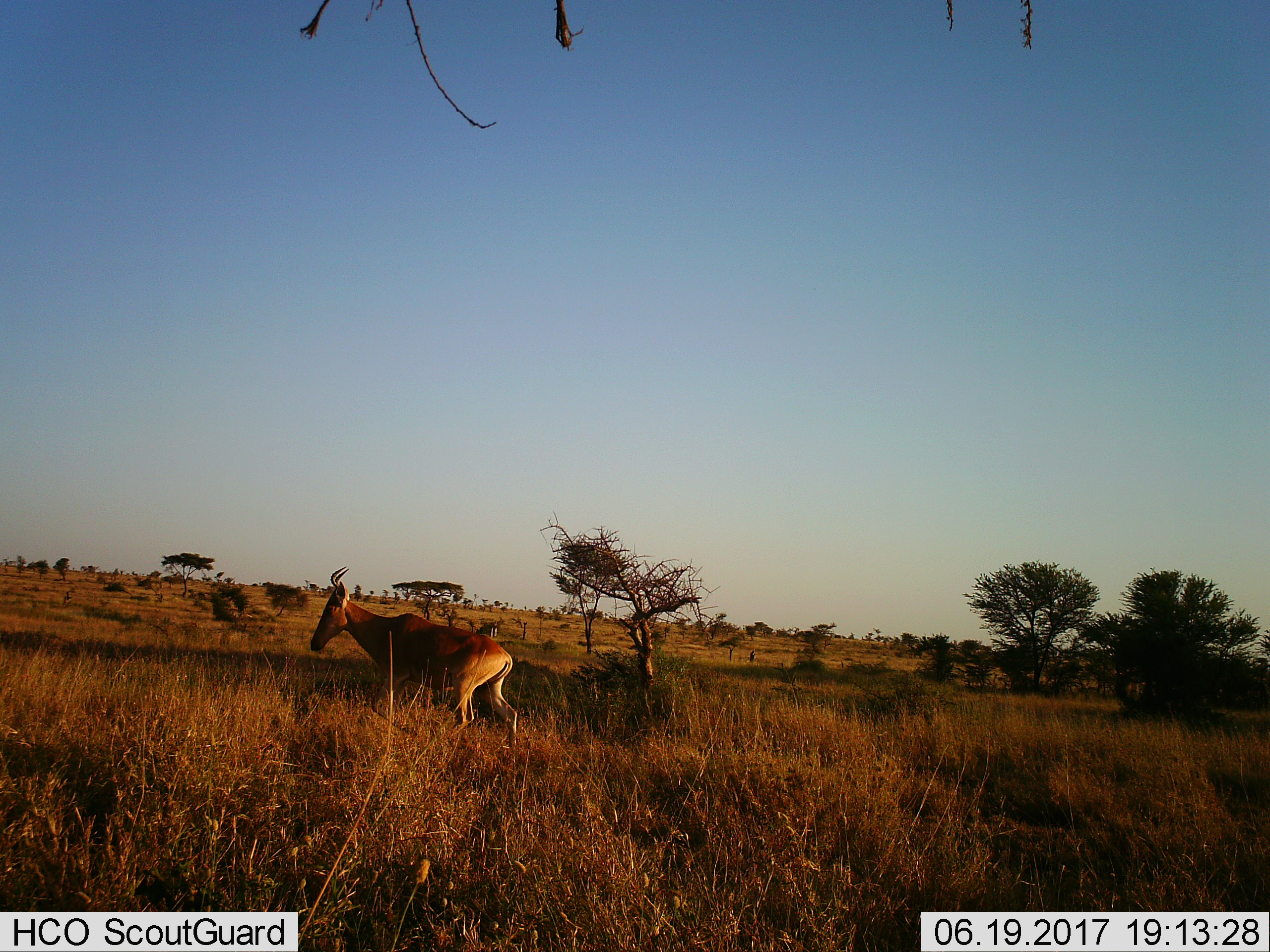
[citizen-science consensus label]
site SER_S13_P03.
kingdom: Animalia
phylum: Chordata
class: Mammalia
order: Artiodactyla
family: Bovidae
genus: Alcelaphus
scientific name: Alcelaphus buselaphus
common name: hartebeest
Hartebeest (Alcelaphus buselaphus), count 1. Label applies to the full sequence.